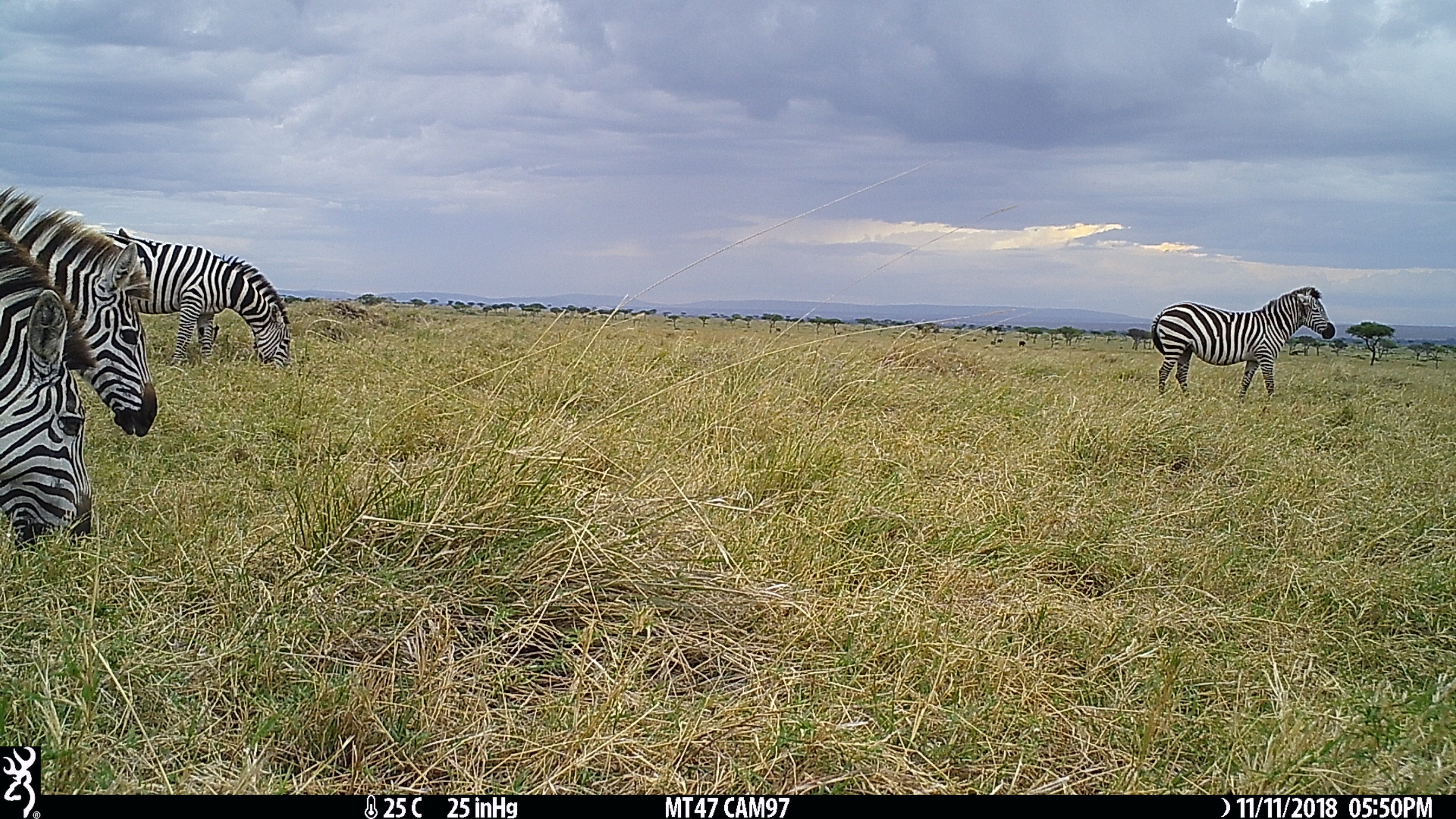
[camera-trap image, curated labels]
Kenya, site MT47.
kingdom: Animalia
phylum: Chordata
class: Mammalia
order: Perissodactyla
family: Equidae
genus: Equus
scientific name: Equus quagga burchellii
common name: burchell's zebra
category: zebra